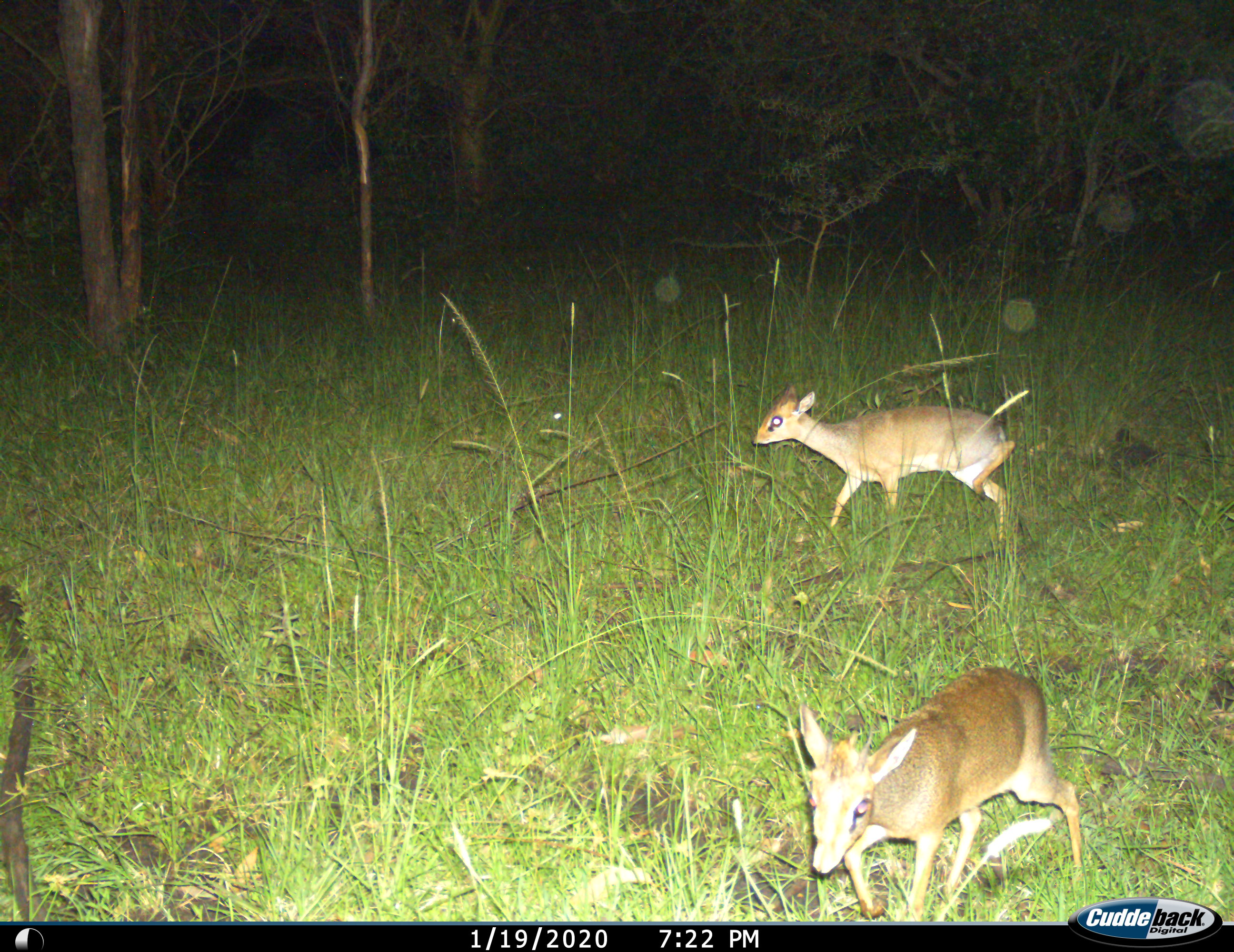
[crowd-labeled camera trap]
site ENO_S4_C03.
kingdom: Animalia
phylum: Chordata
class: Mammalia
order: Artiodactyla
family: Bovidae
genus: Madoqua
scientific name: Madoqua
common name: dik-dik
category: dikdik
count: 2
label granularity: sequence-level